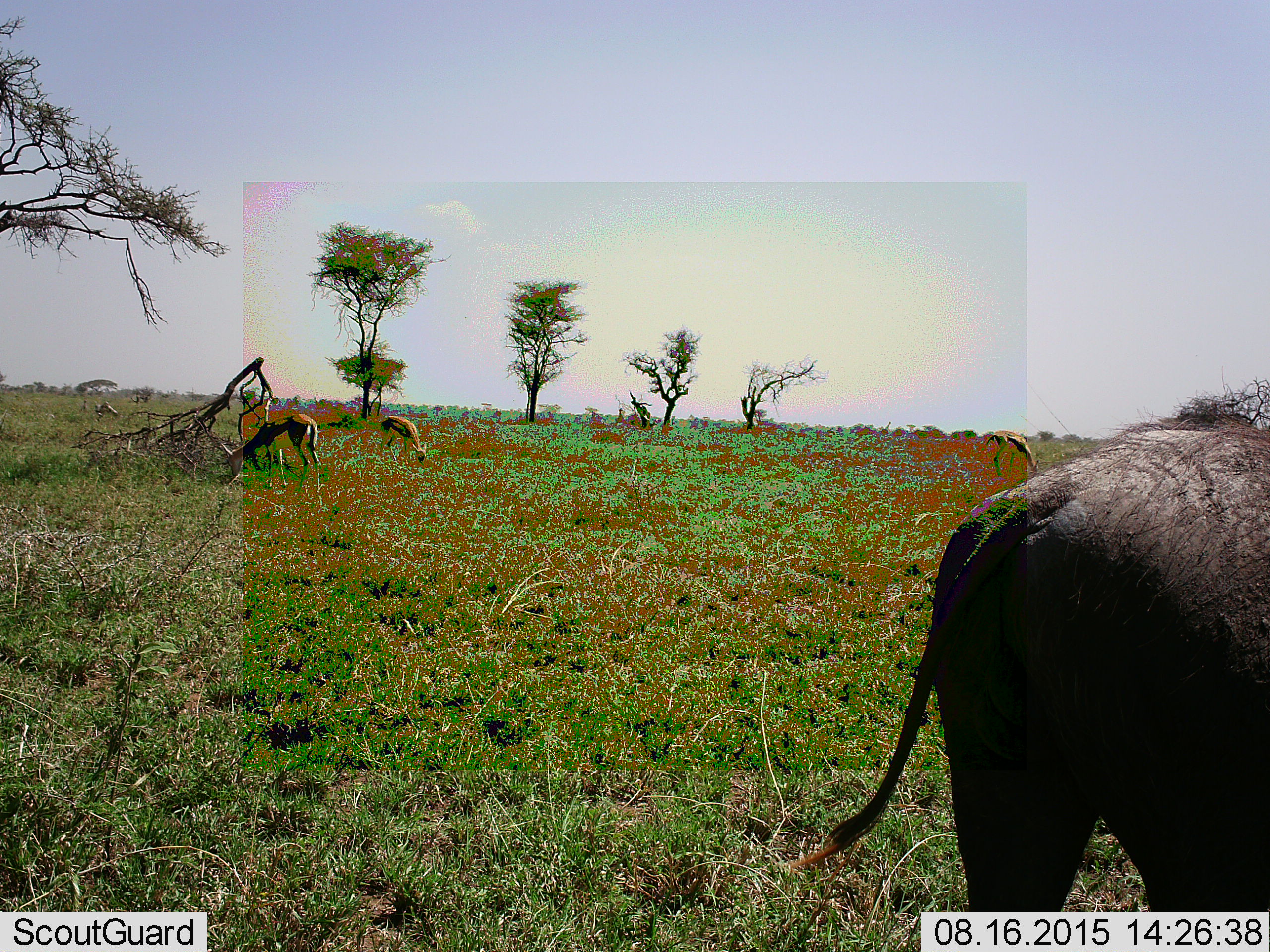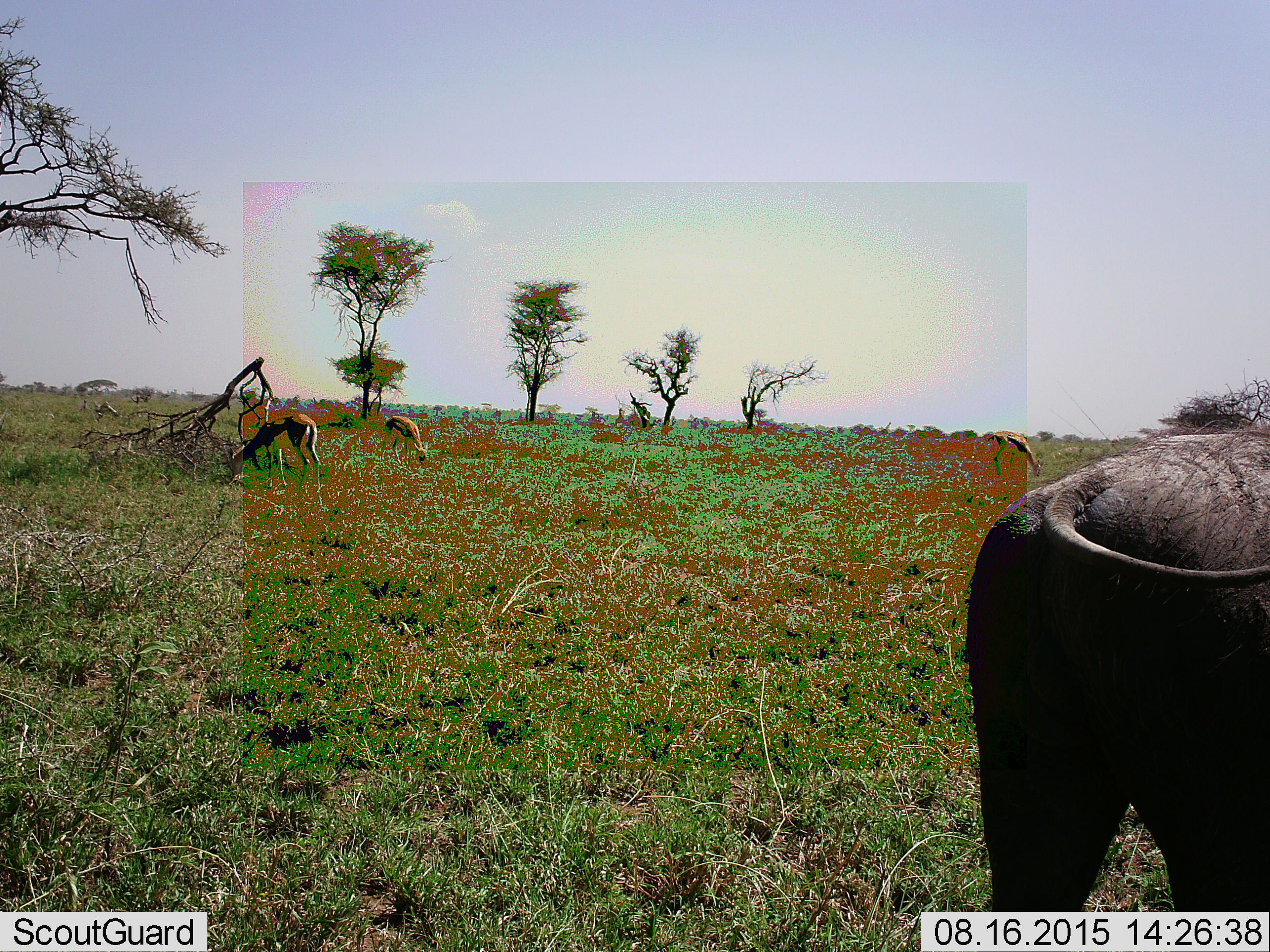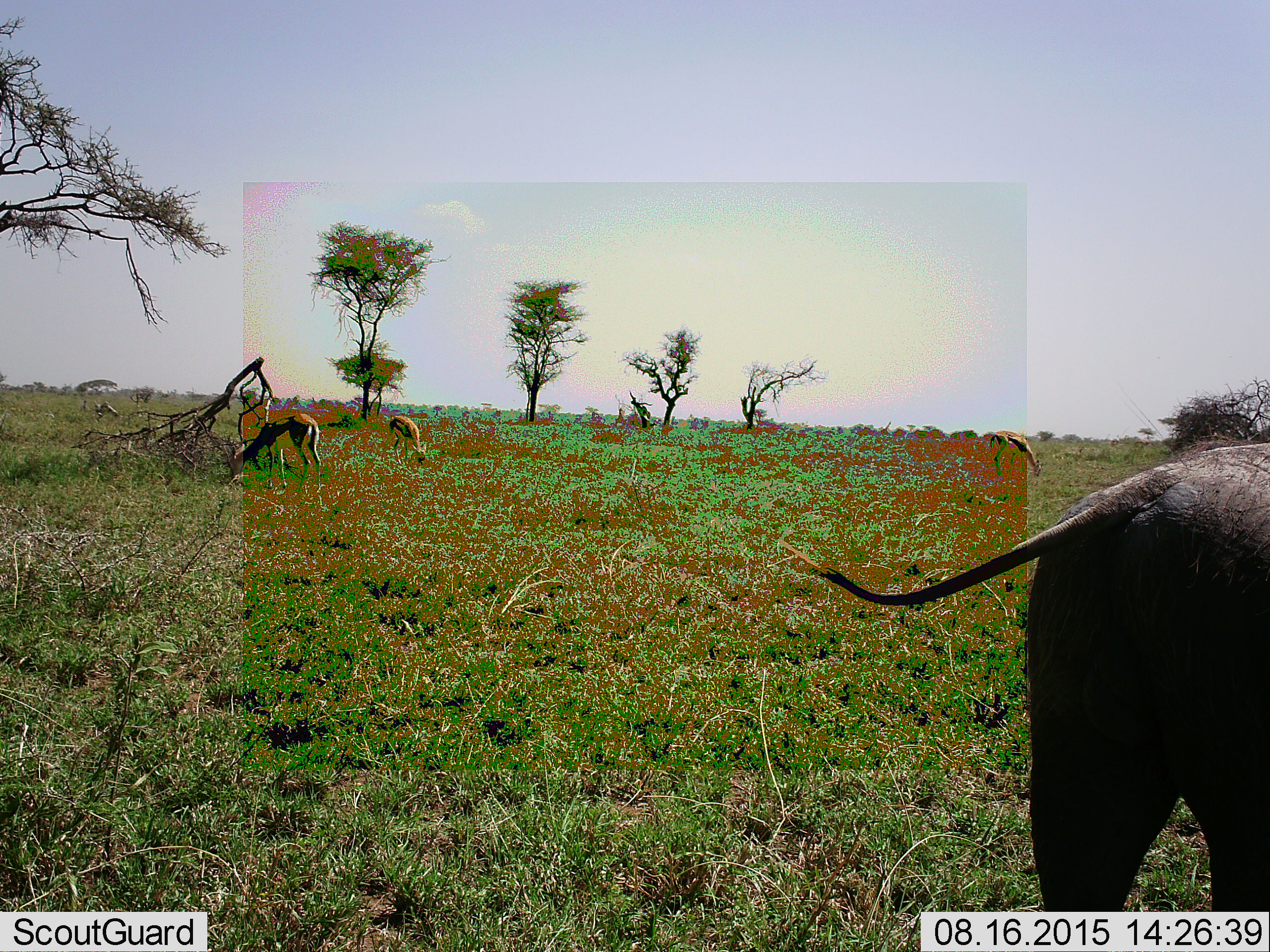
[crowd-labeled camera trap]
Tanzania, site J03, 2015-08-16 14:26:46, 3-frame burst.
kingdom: Animalia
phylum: Chordata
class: Mammalia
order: Artiodactyla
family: Bovidae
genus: Syncerus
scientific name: Syncerus caffer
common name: cape buffalo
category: buffalo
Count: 1.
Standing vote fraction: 50%.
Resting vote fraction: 0%.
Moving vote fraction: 50%.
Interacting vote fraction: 0%.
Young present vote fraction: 0%.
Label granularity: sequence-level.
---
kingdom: Animalia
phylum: Chordata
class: Mammalia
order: Artiodactyla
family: Bovidae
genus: Eudorcas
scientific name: Eudorcas thomsonii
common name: thomson's gazelle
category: gazellethomsons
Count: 2.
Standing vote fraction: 33%.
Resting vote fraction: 0%.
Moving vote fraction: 0%.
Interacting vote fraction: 0%.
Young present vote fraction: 11%.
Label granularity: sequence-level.